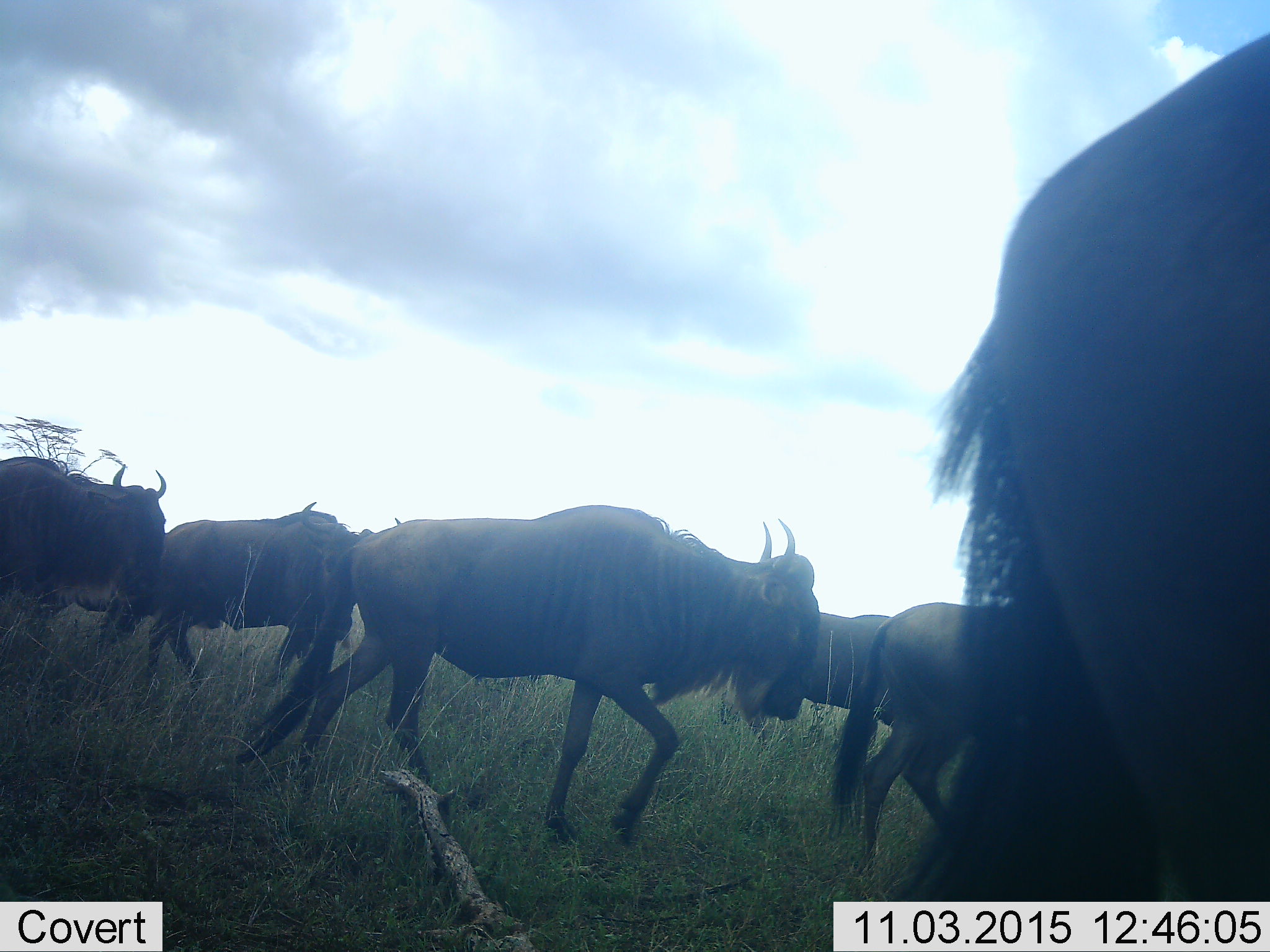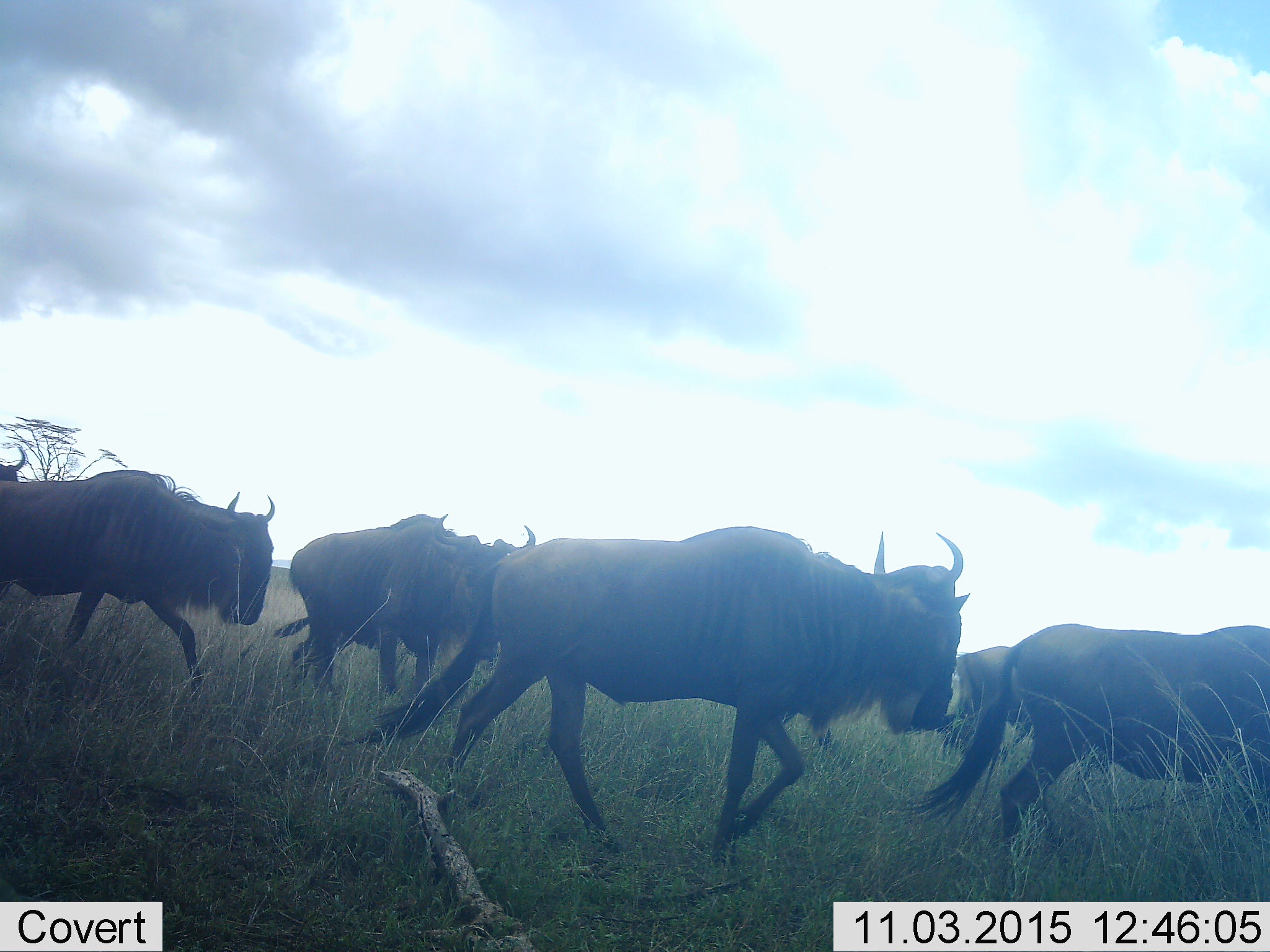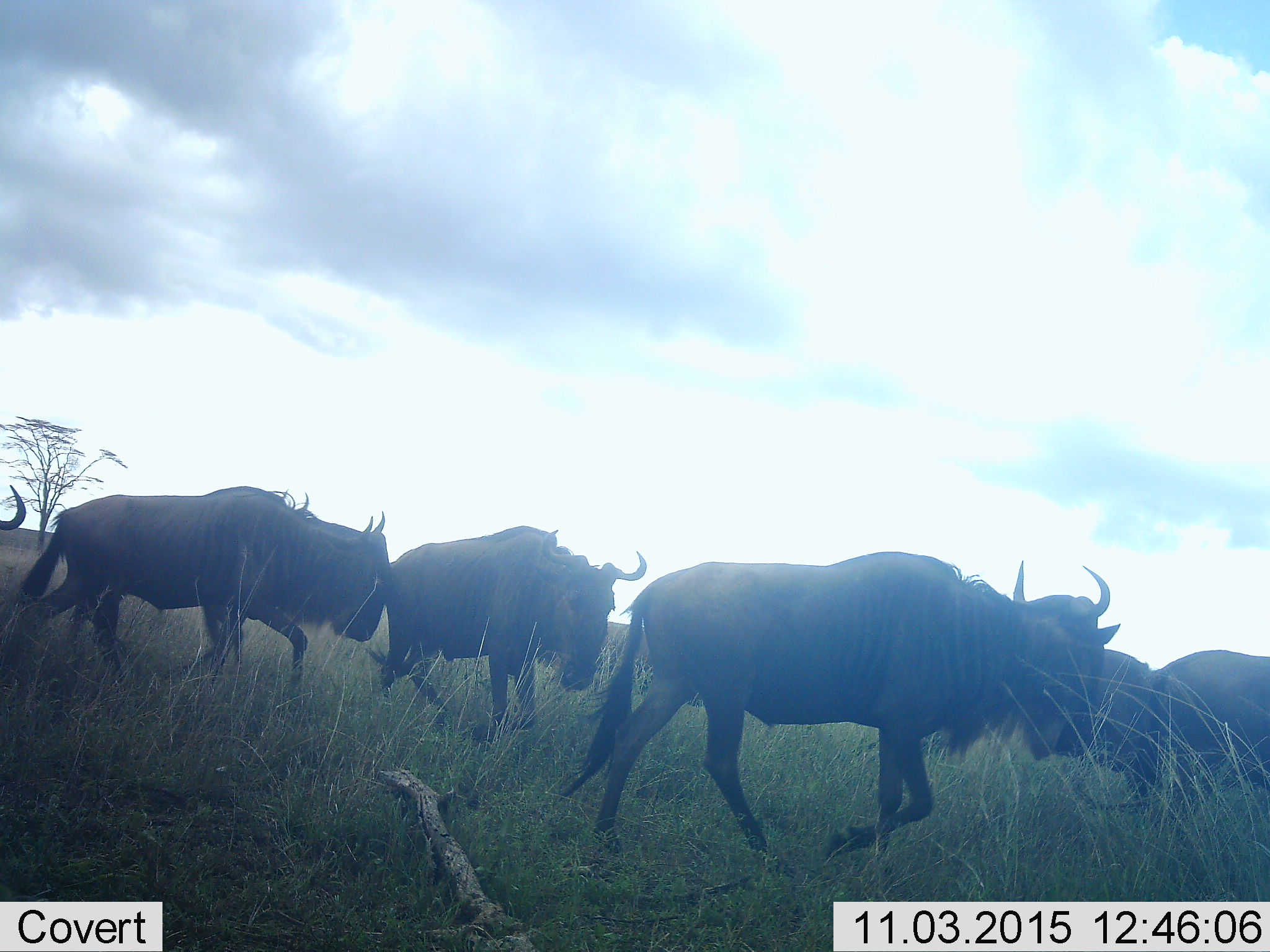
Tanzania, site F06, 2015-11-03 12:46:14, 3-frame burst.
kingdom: Animalia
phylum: Chordata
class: Mammalia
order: Artiodactyla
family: Bovidae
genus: Connochaetes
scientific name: Connochaetes taurinus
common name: blue wildebeest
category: wildebeest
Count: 7.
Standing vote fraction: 0%.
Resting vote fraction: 0%.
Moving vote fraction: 100%.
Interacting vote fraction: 0%.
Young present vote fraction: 0%.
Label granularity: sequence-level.